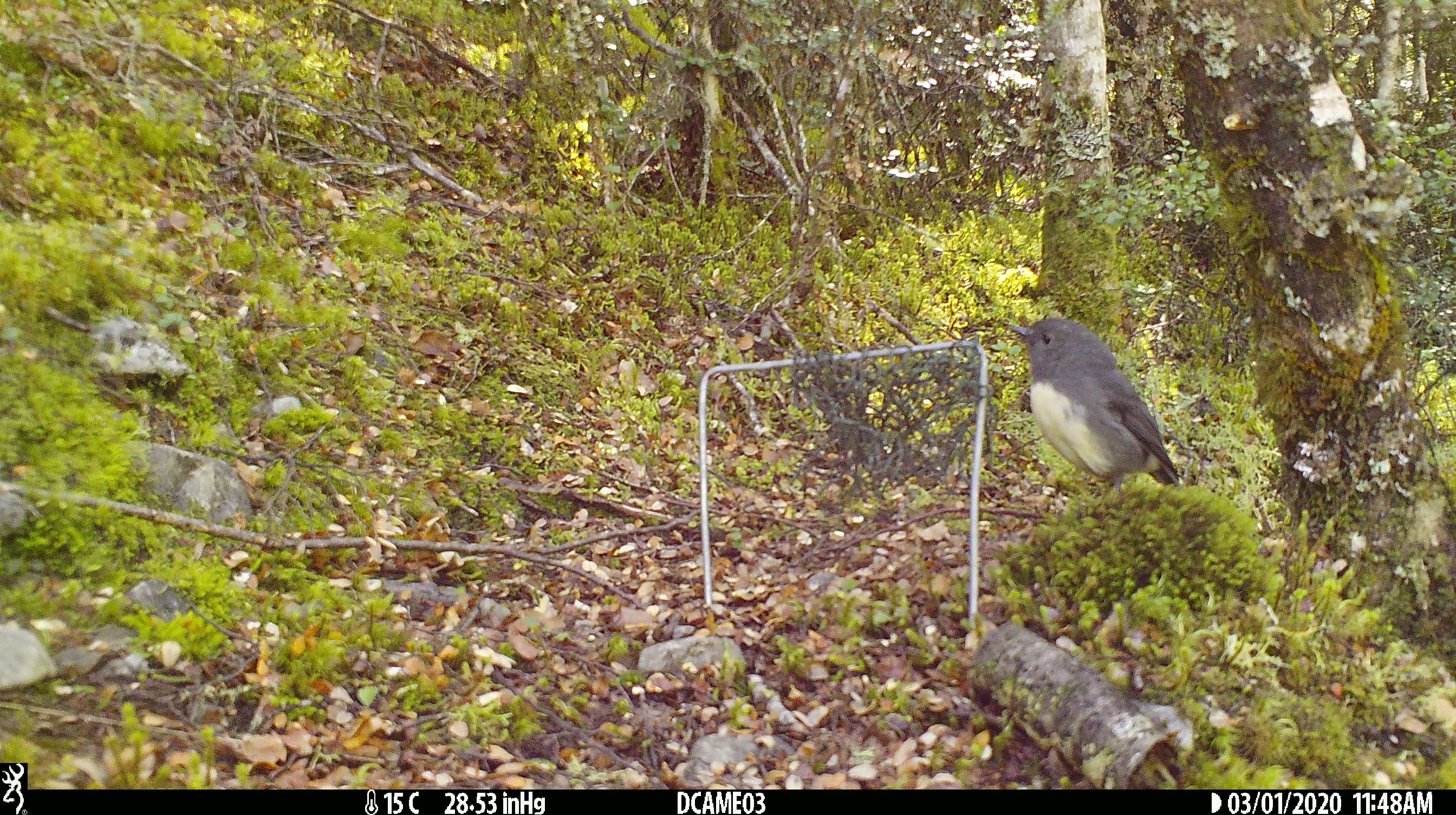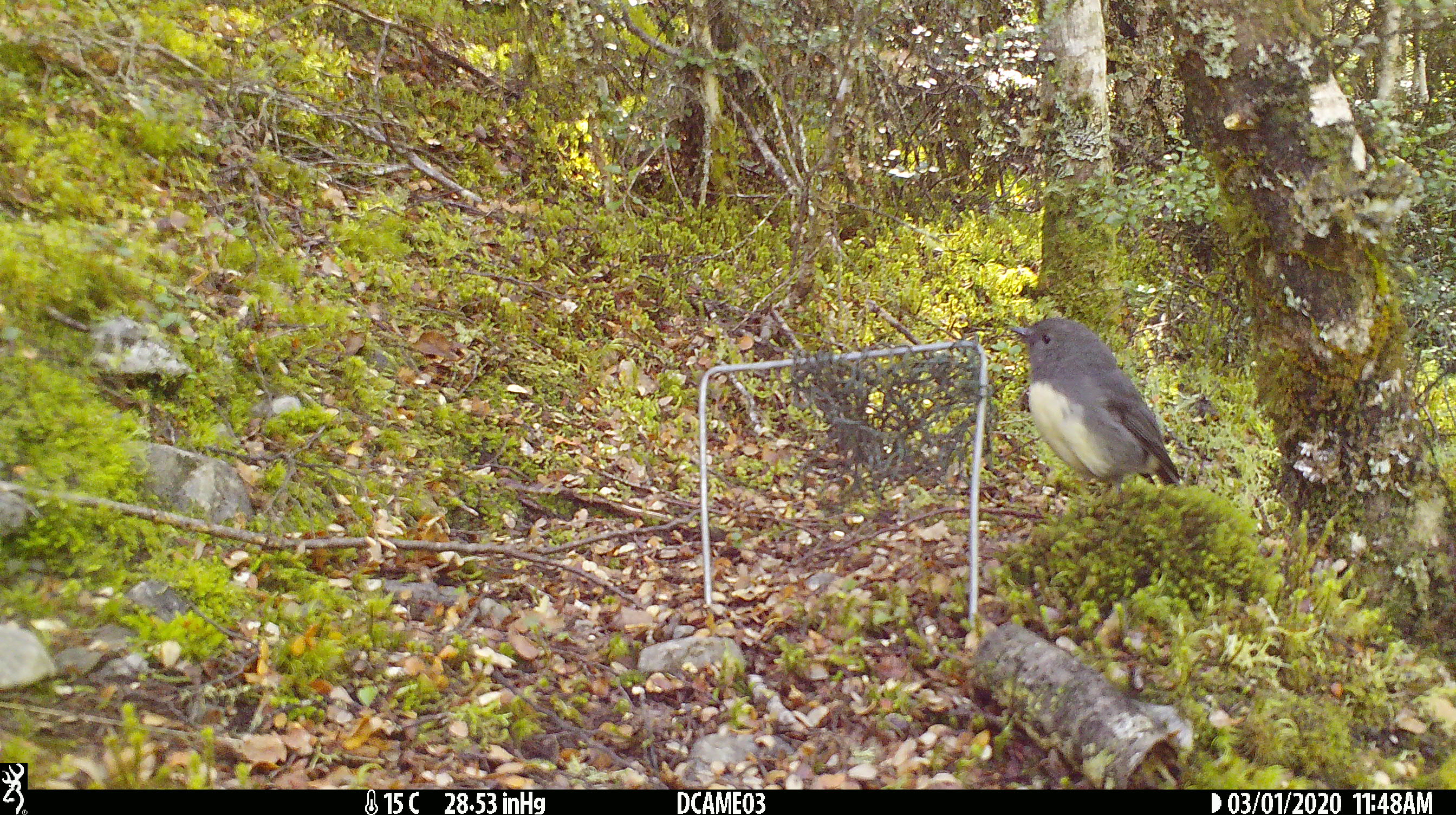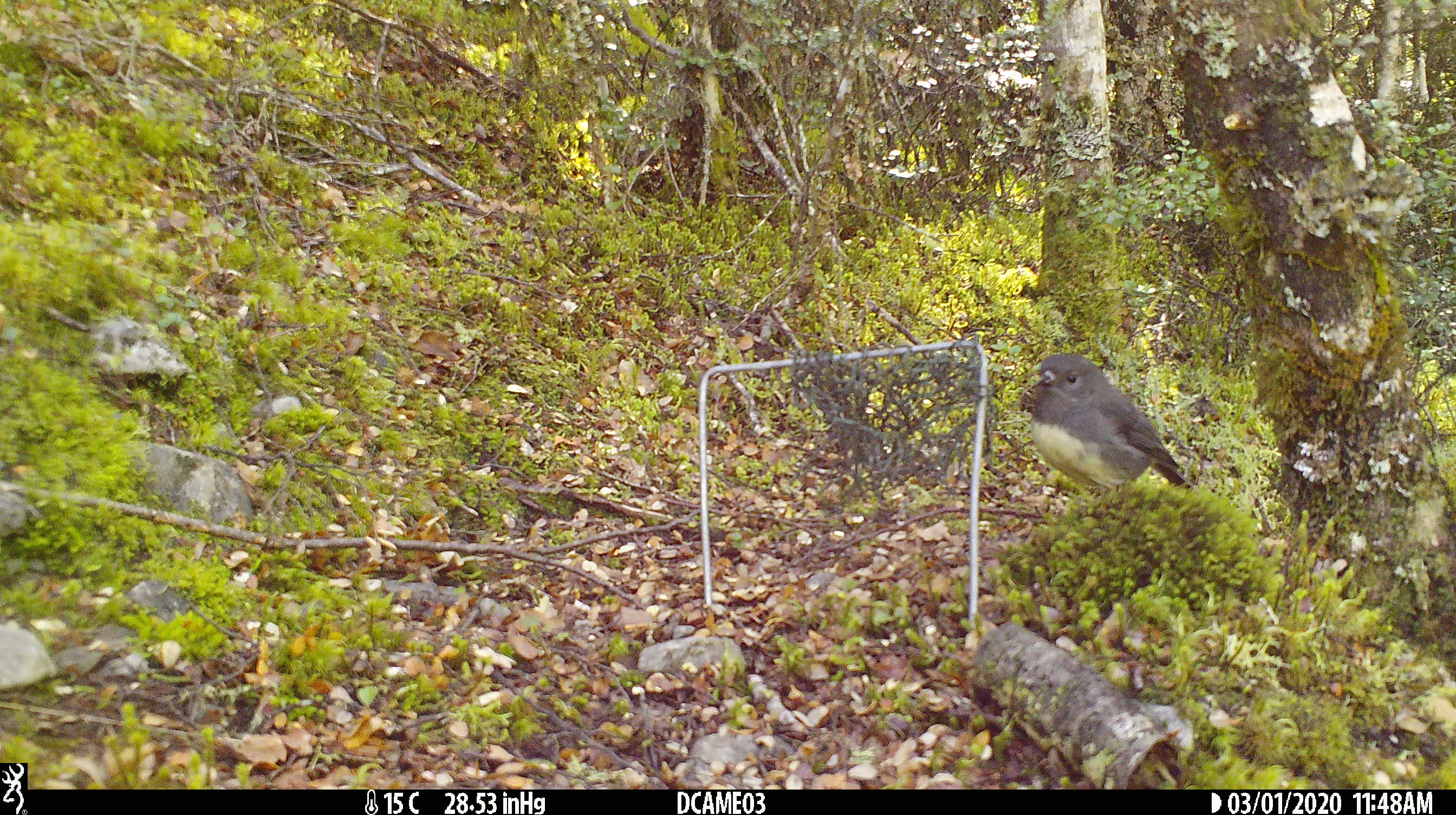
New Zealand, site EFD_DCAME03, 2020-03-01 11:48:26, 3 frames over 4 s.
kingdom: Animalia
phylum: Chordata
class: Aves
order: Passeriformes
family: Petroicidae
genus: Petroica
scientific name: Petroica australis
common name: new zealand robin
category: robin